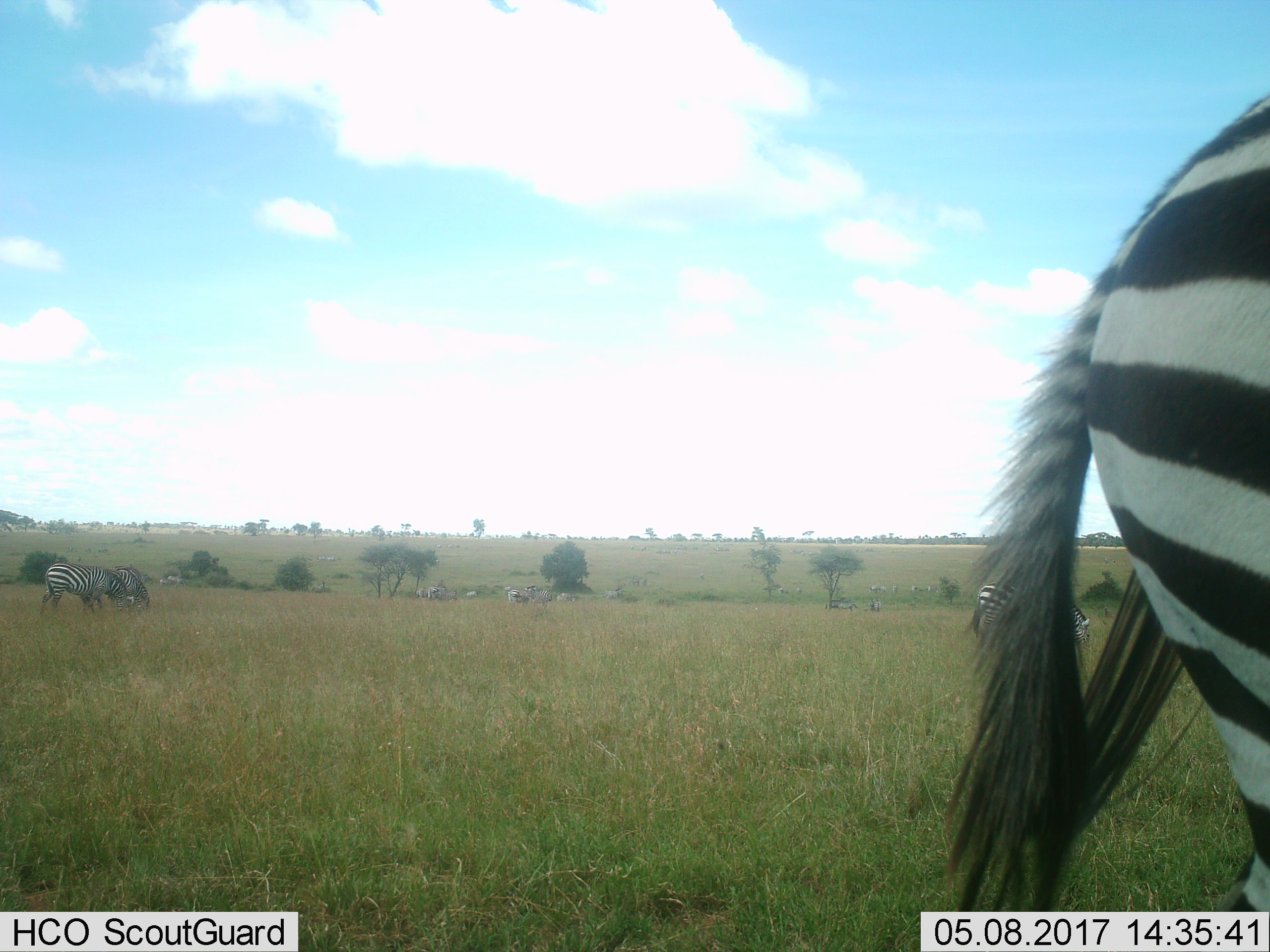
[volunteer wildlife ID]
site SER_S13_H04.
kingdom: Animalia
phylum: Chordata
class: Mammalia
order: Perissodactyla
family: Equidae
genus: Equus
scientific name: Equus quagga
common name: plains zebra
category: zebraplains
Zebraplains (plains zebra) (Equus quagga), count 11-50. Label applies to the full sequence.